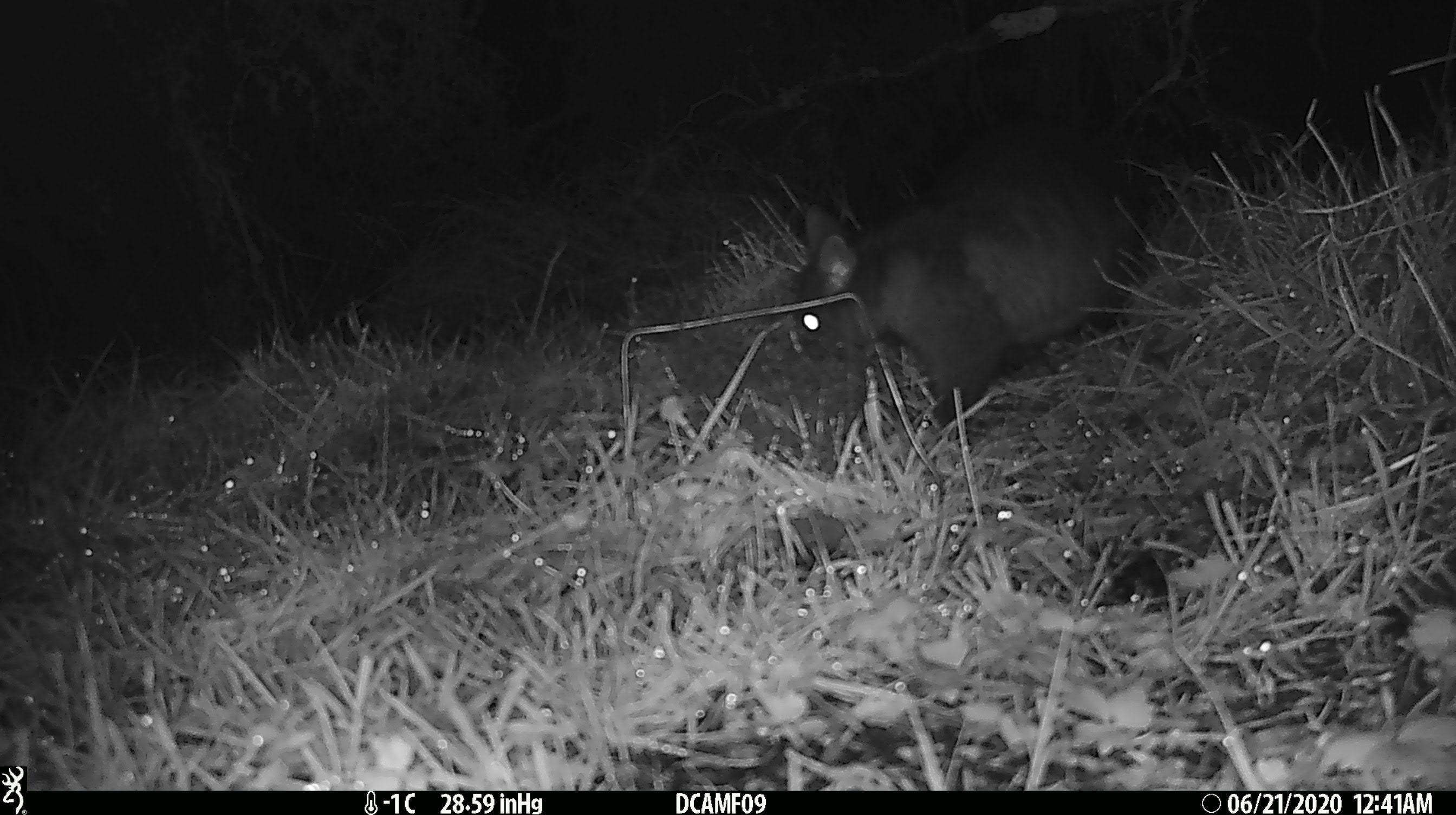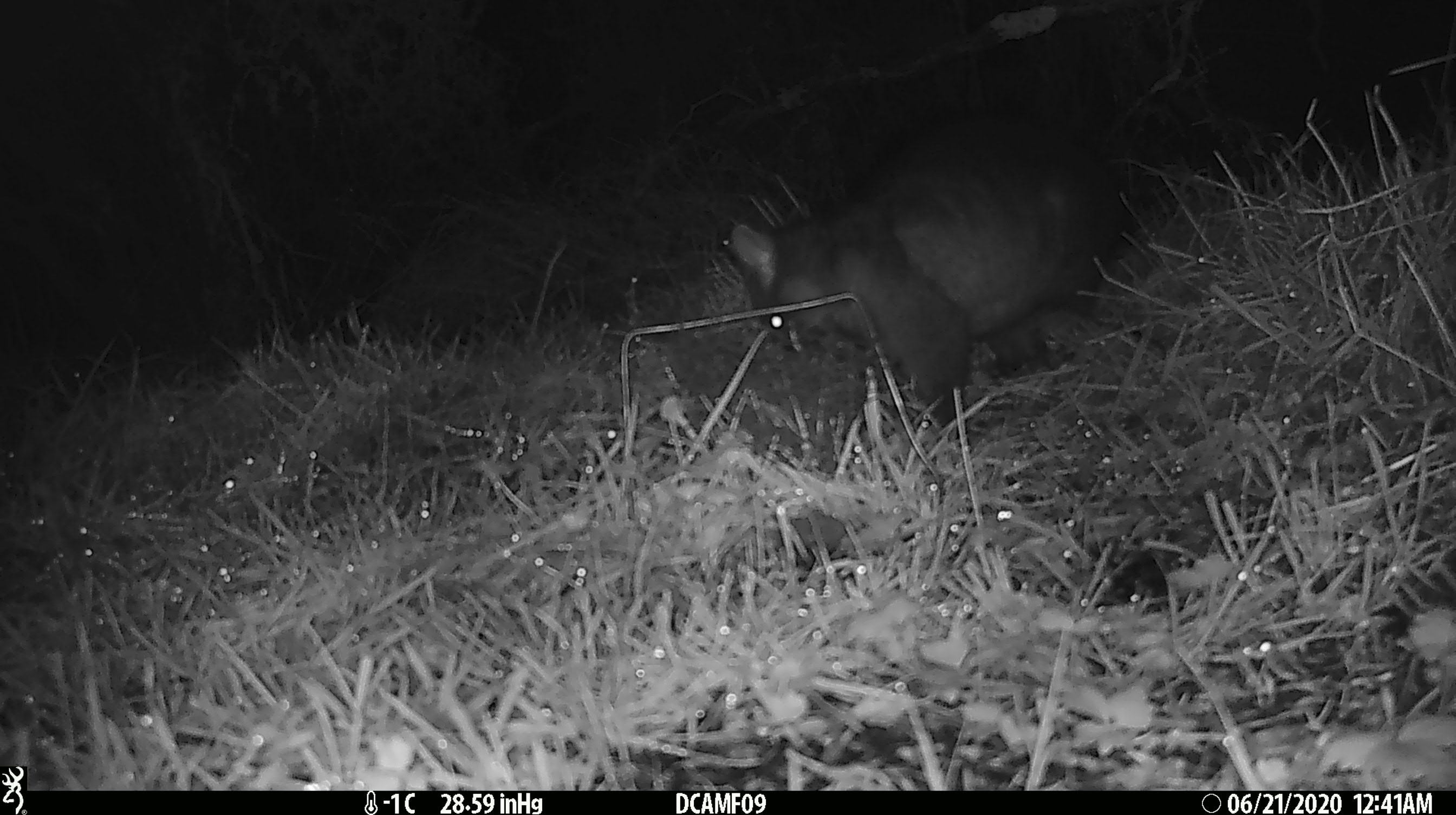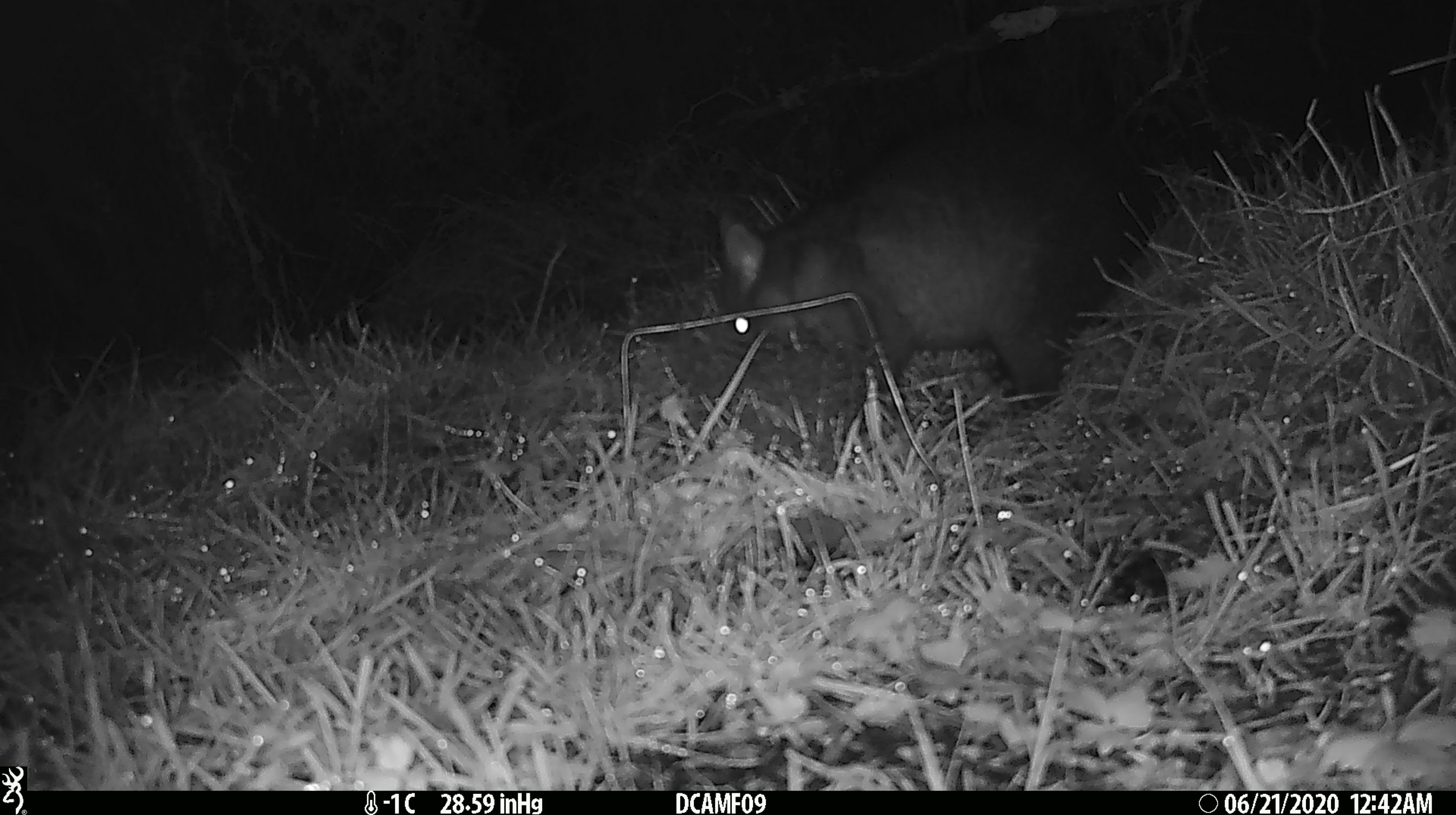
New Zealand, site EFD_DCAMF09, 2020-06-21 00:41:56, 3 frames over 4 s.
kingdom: Animalia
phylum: Chordata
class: Mammalia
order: Diprotodontia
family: Phalangeridae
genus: Trichosurus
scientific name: Trichosurus vulpecula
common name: common brushtail possum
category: possum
Possum (common brushtail possum) (Trichosurus vulpecula).